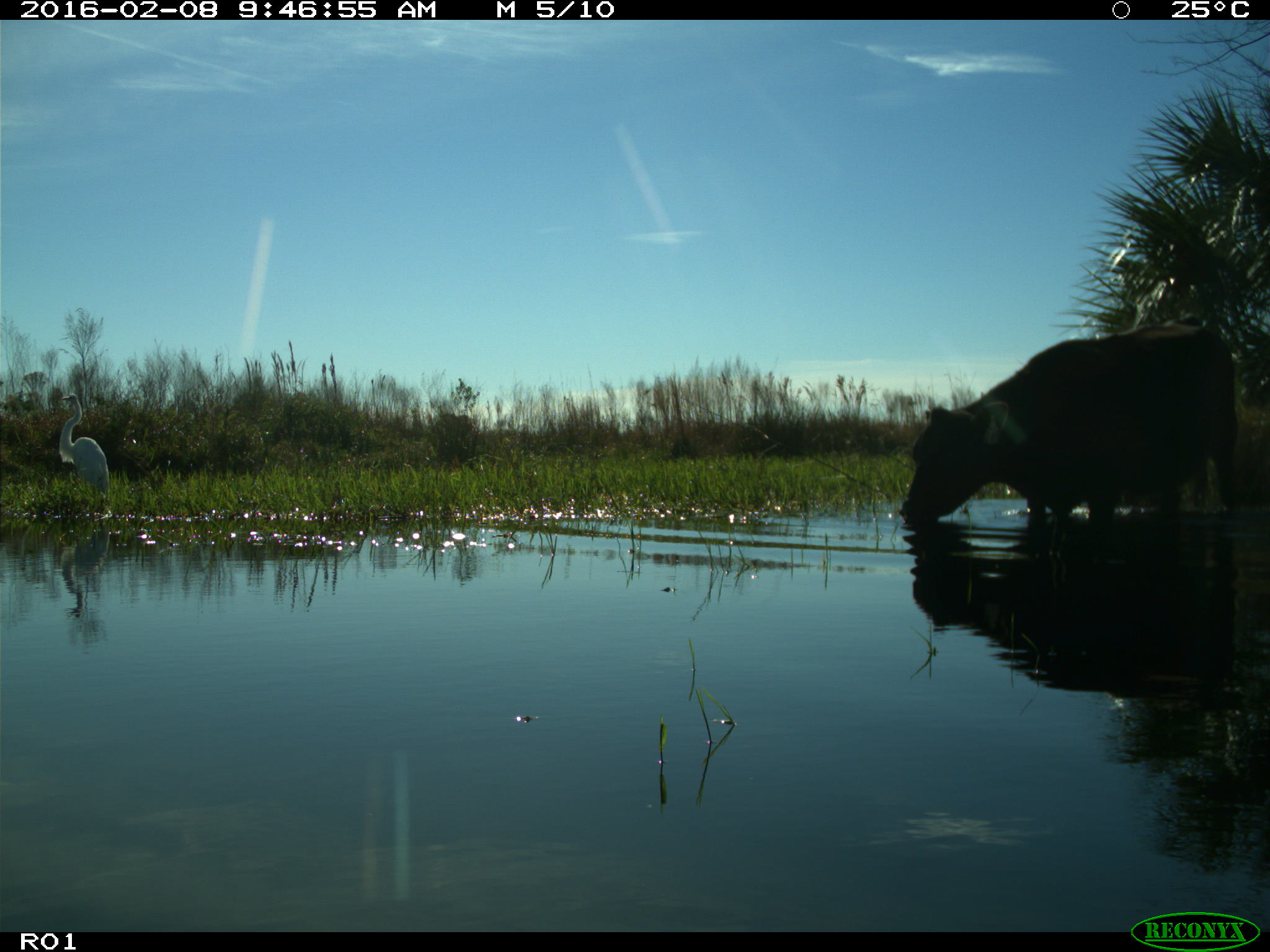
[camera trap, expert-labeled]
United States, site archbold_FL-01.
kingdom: Animalia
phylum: Chordata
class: Mammalia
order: Artiodactyla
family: Bovidae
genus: Bos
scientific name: Bos taurus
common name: domestic cow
Bos taurus (domestic cow).